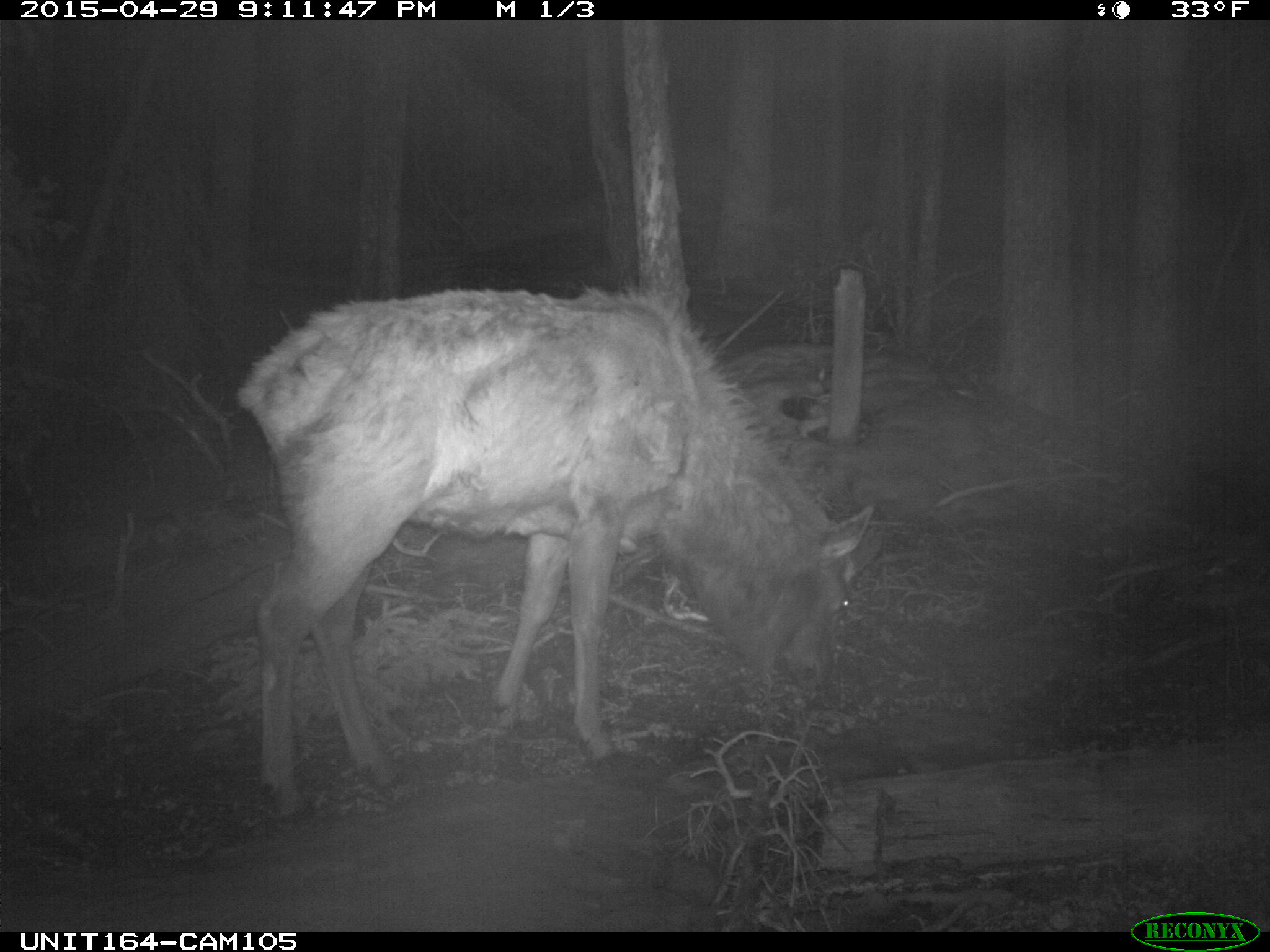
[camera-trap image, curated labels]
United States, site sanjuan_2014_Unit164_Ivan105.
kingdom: Animalia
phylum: Chordata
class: Mammalia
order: Artiodactyla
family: Cervidae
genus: Cervus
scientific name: Cervus elaphus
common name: red deer